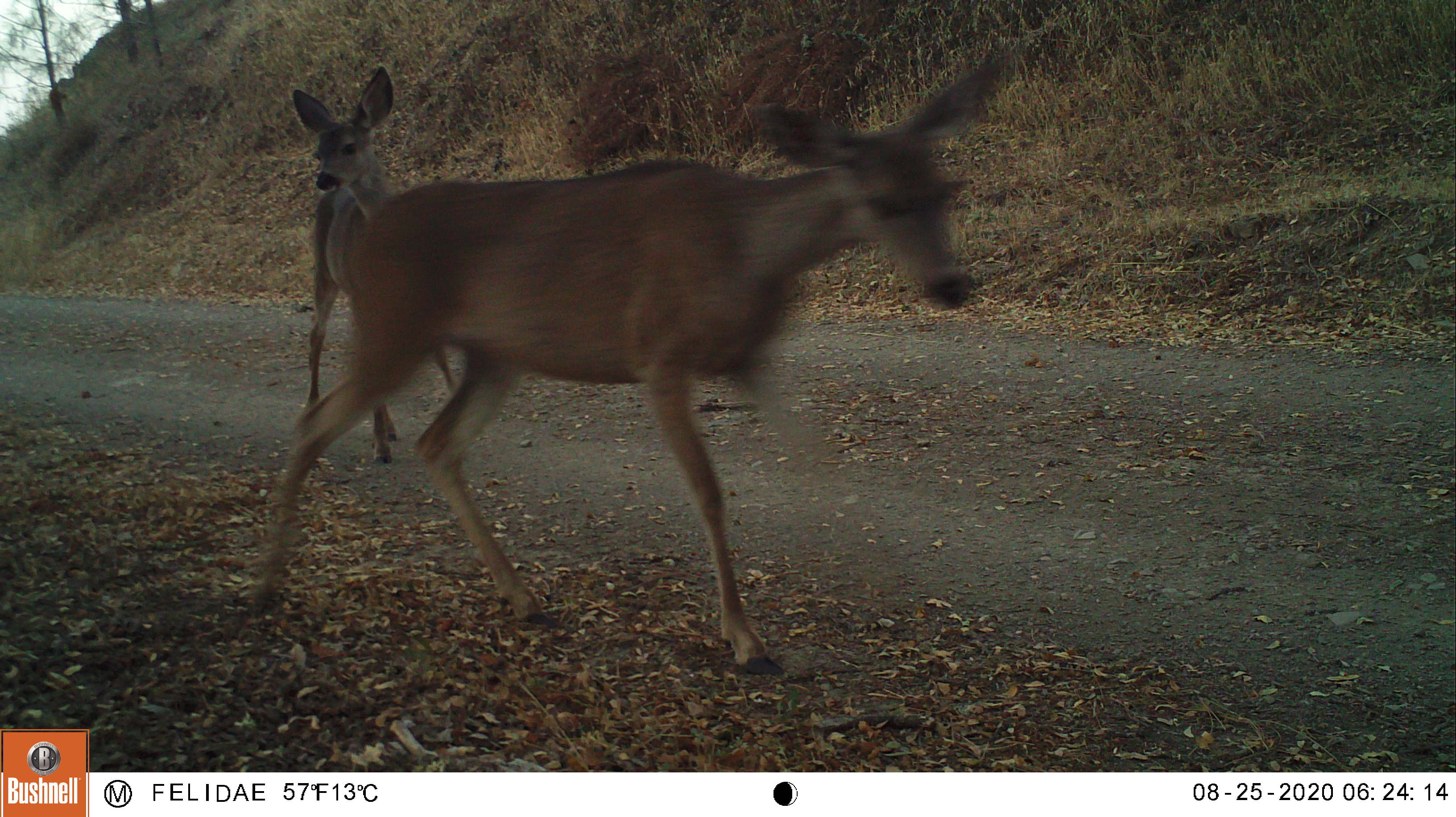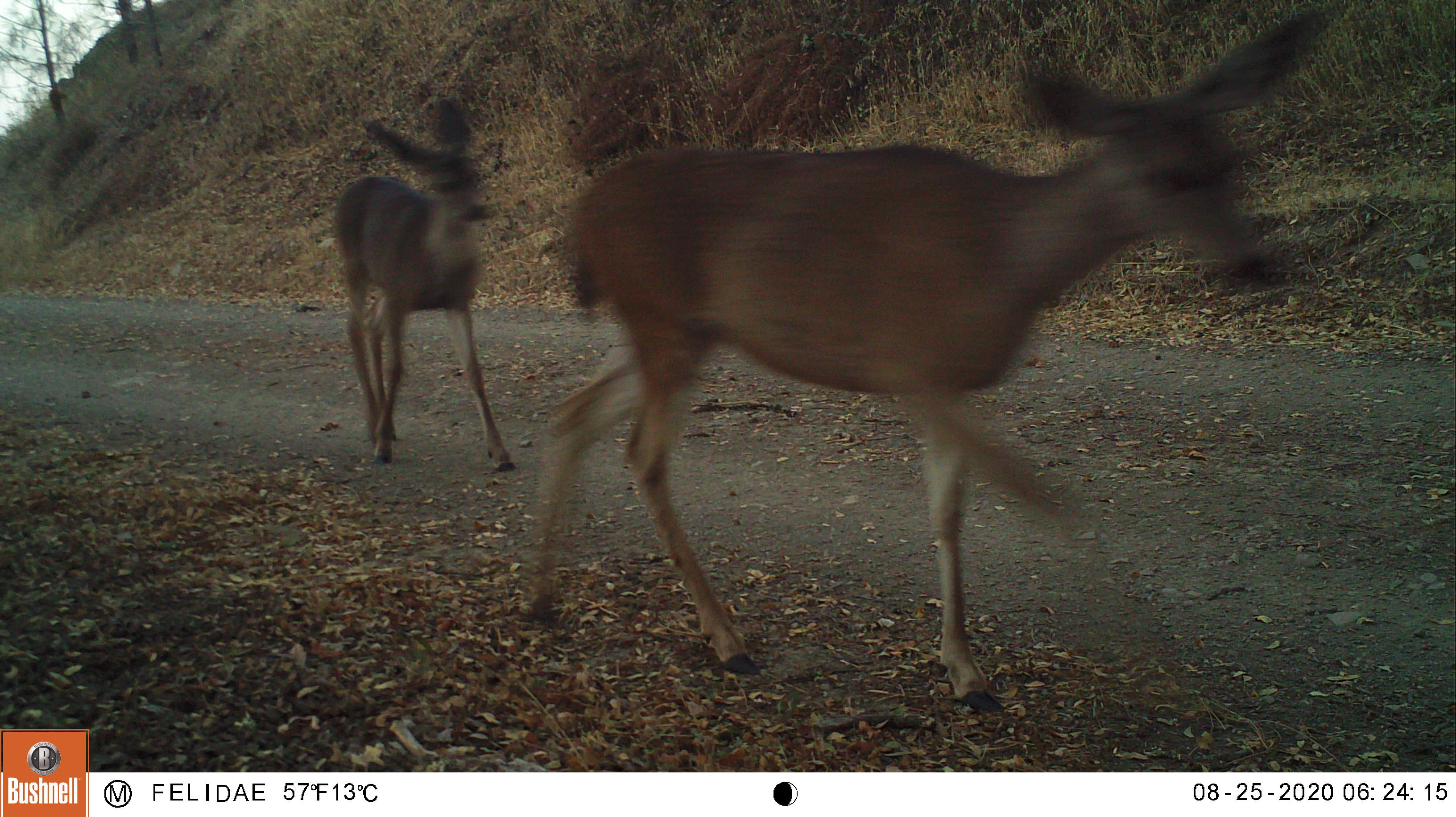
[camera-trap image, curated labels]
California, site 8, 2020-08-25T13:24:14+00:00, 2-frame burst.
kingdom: Animalia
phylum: Chordata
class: Mammalia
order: Artiodactyla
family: Cervidae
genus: Odocoileus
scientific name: Odocoileus hemionus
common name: mule deer